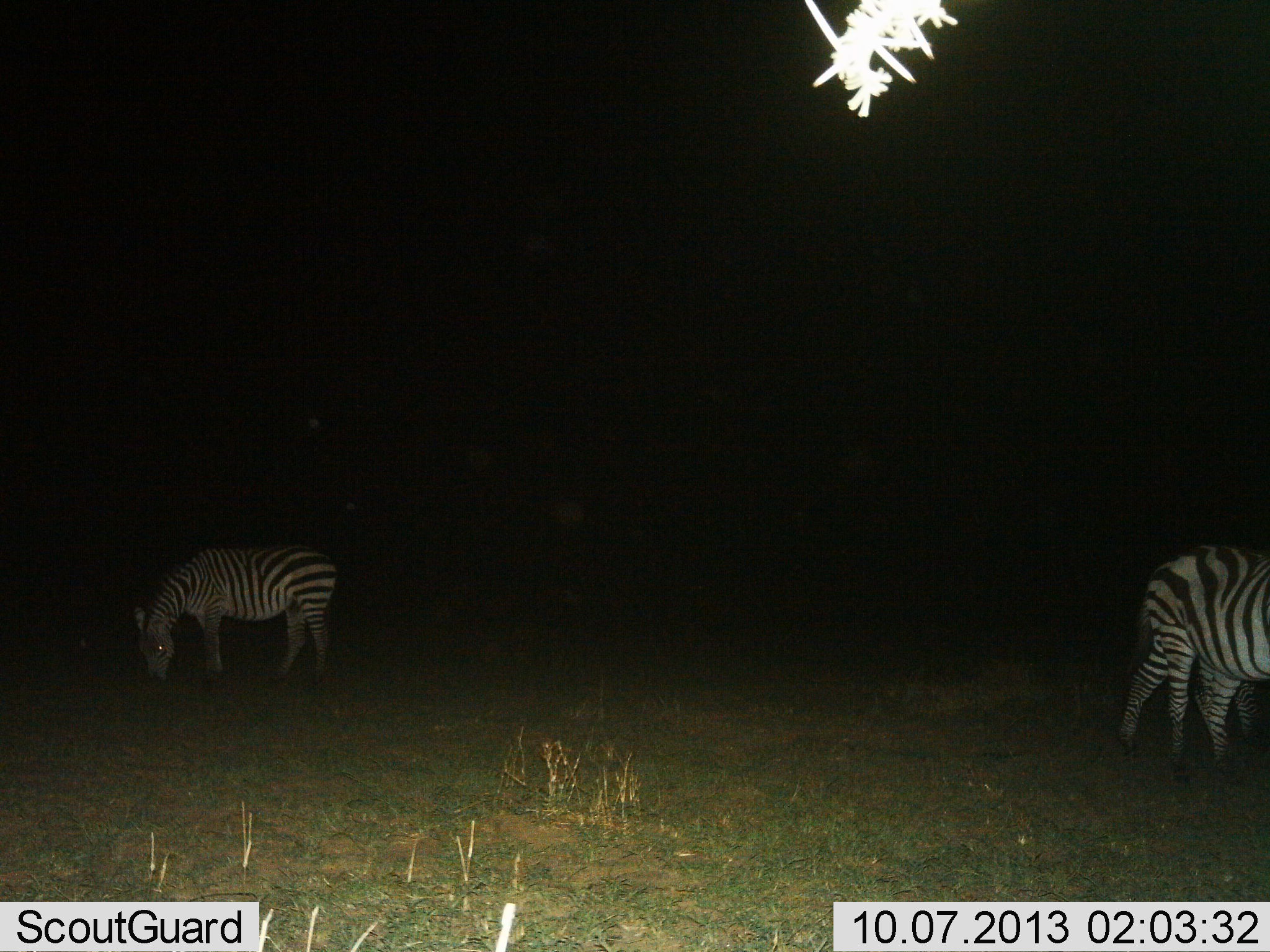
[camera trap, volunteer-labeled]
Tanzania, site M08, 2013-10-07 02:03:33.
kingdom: Animalia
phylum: Chordata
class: Mammalia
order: Perissodactyla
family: Equidae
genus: Equus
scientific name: Equus quagga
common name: plains zebra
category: zebra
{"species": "zebra (plains zebra) (Equus quagga)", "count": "3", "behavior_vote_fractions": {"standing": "48%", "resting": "0%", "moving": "10%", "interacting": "5%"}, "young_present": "5%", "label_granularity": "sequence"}